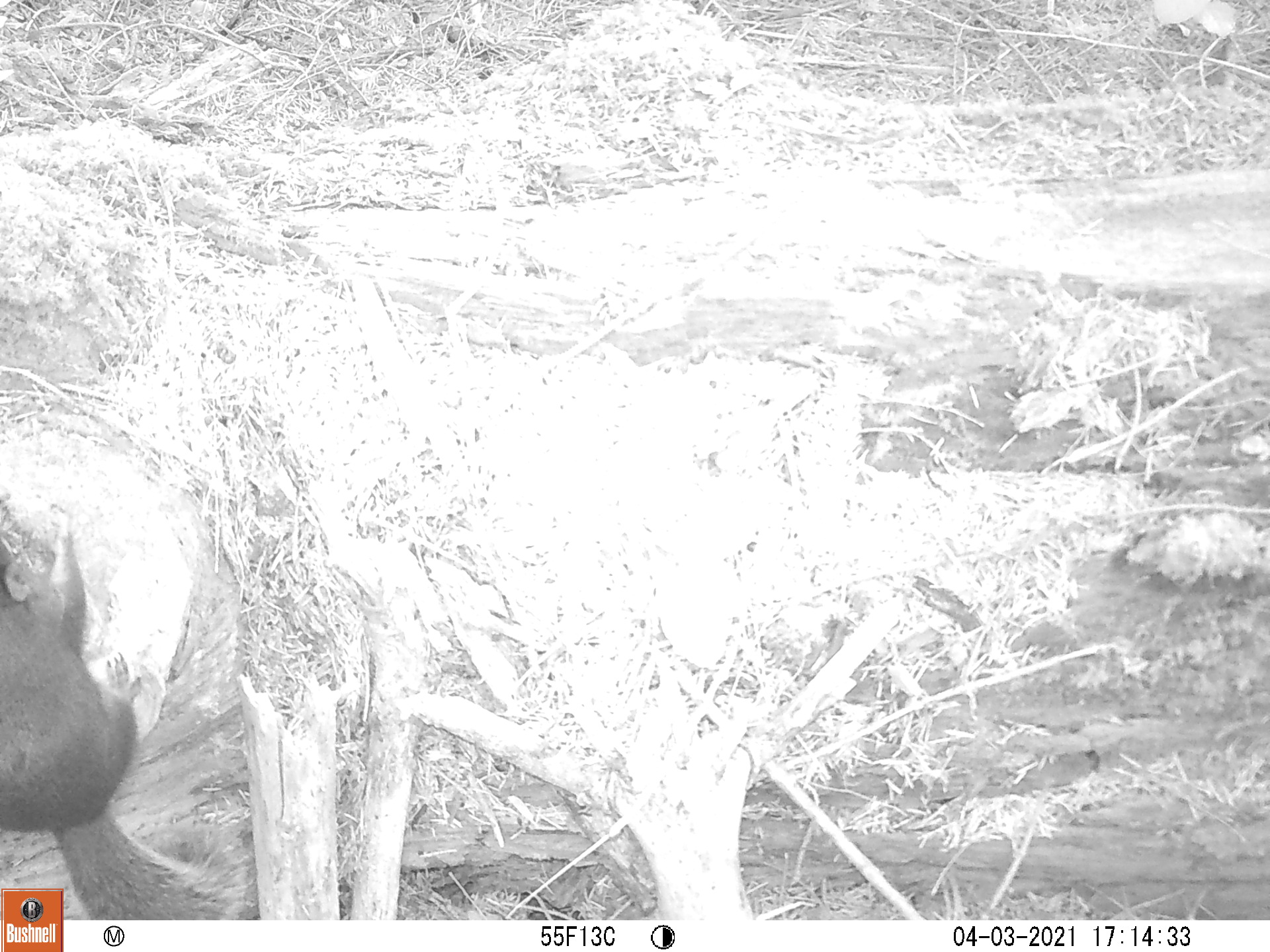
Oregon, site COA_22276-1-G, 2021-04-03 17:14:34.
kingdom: Animalia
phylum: Chordata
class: Mammalia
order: Rodentia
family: Sciuridae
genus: Tamiasciurus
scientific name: Tamiasciurus douglasii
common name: douglas squirrel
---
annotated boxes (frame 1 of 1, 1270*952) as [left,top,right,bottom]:
douglas squirrel: [0,489,265,887]